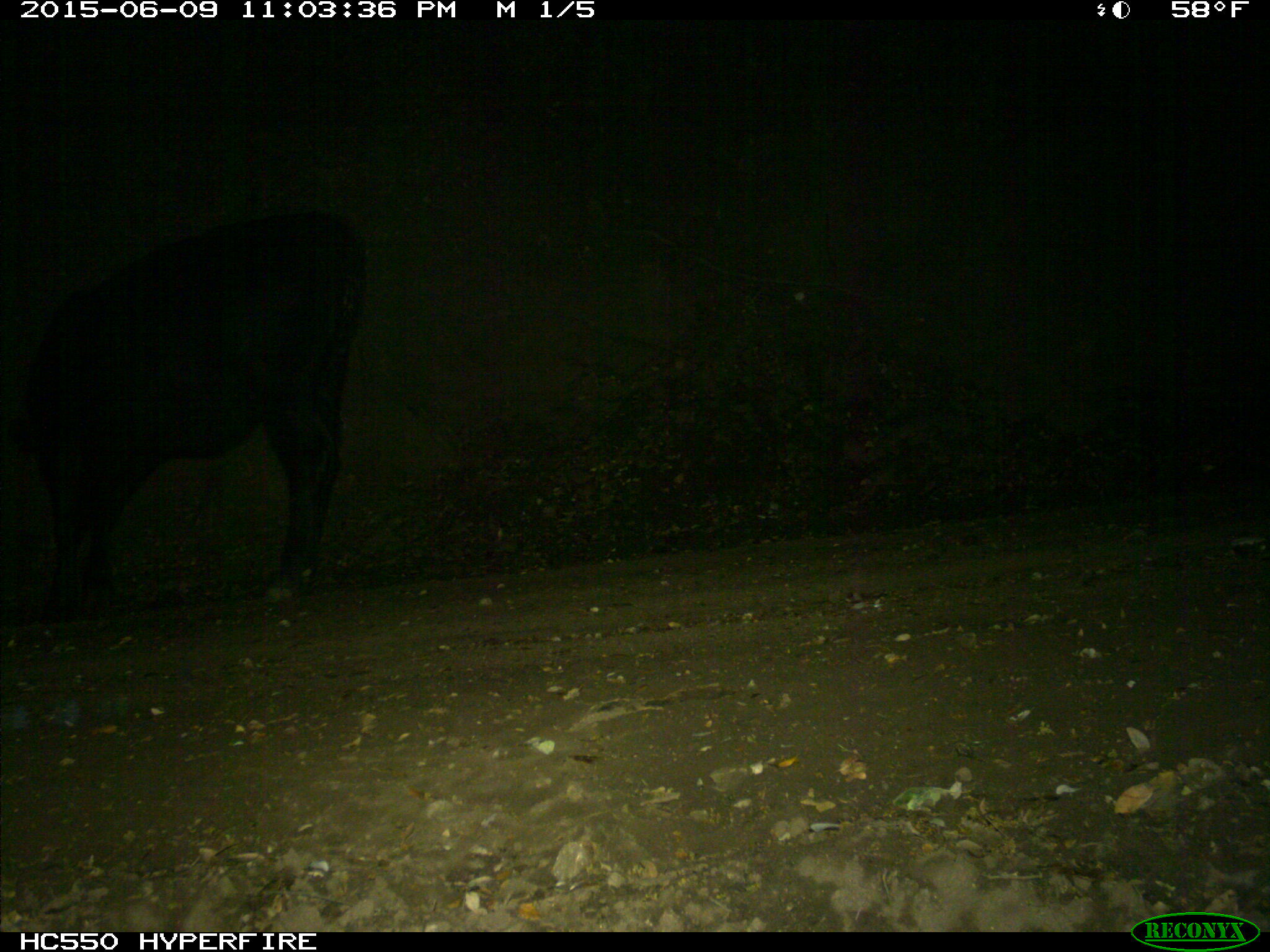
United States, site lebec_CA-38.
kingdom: Animalia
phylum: Chordata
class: Mammalia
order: Artiodactyla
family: Bovidae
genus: Bos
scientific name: Bos taurus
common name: domestic cow